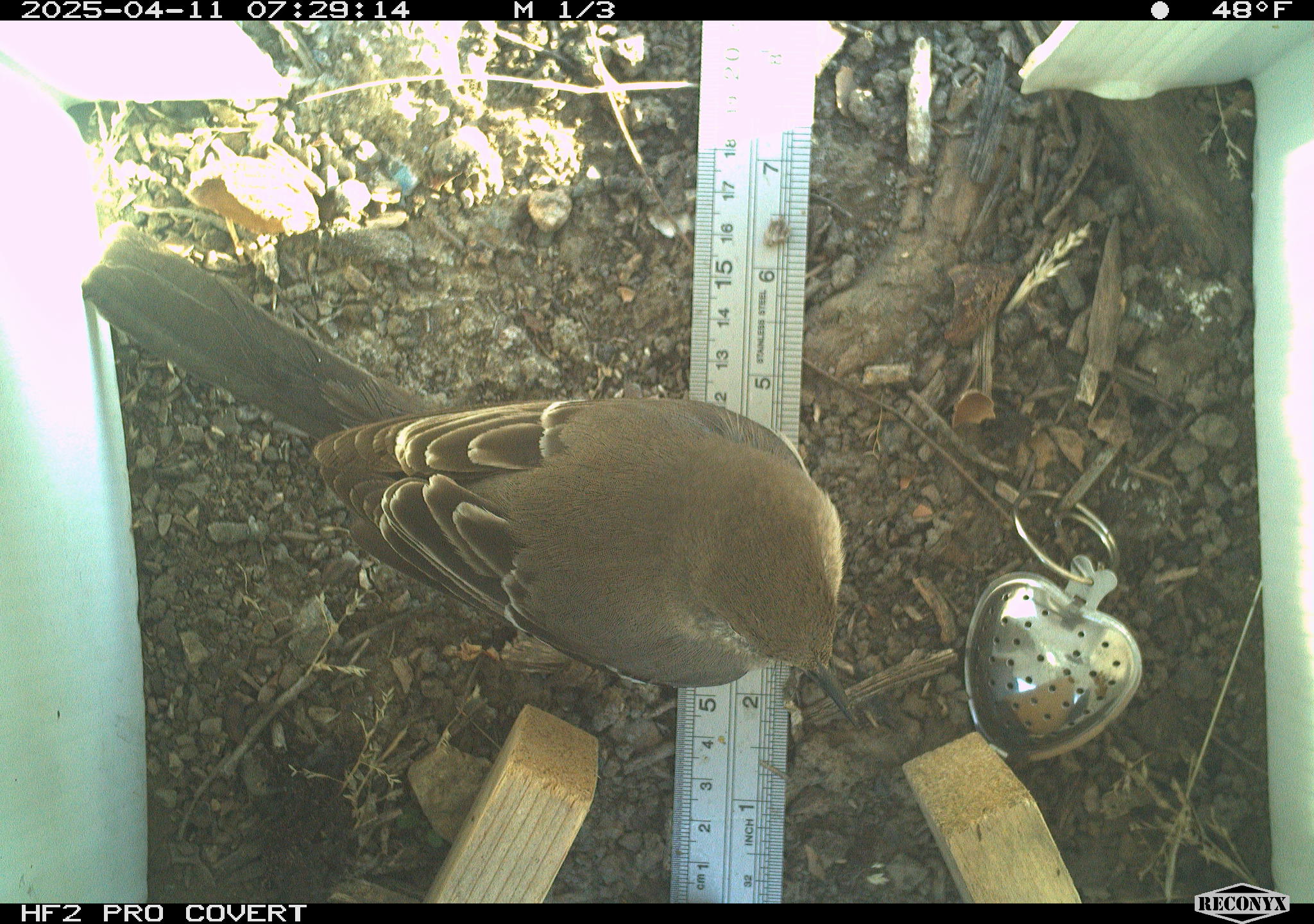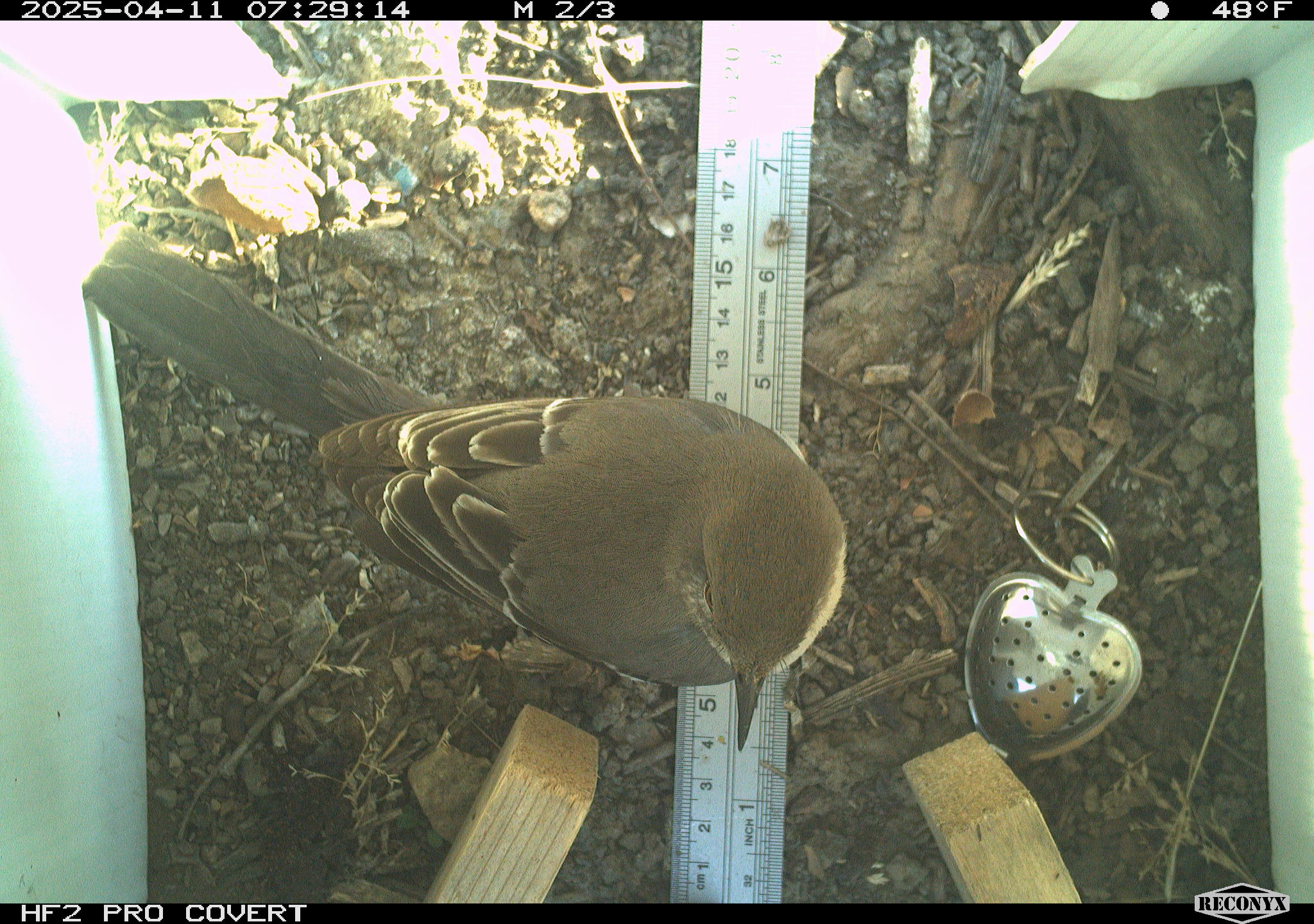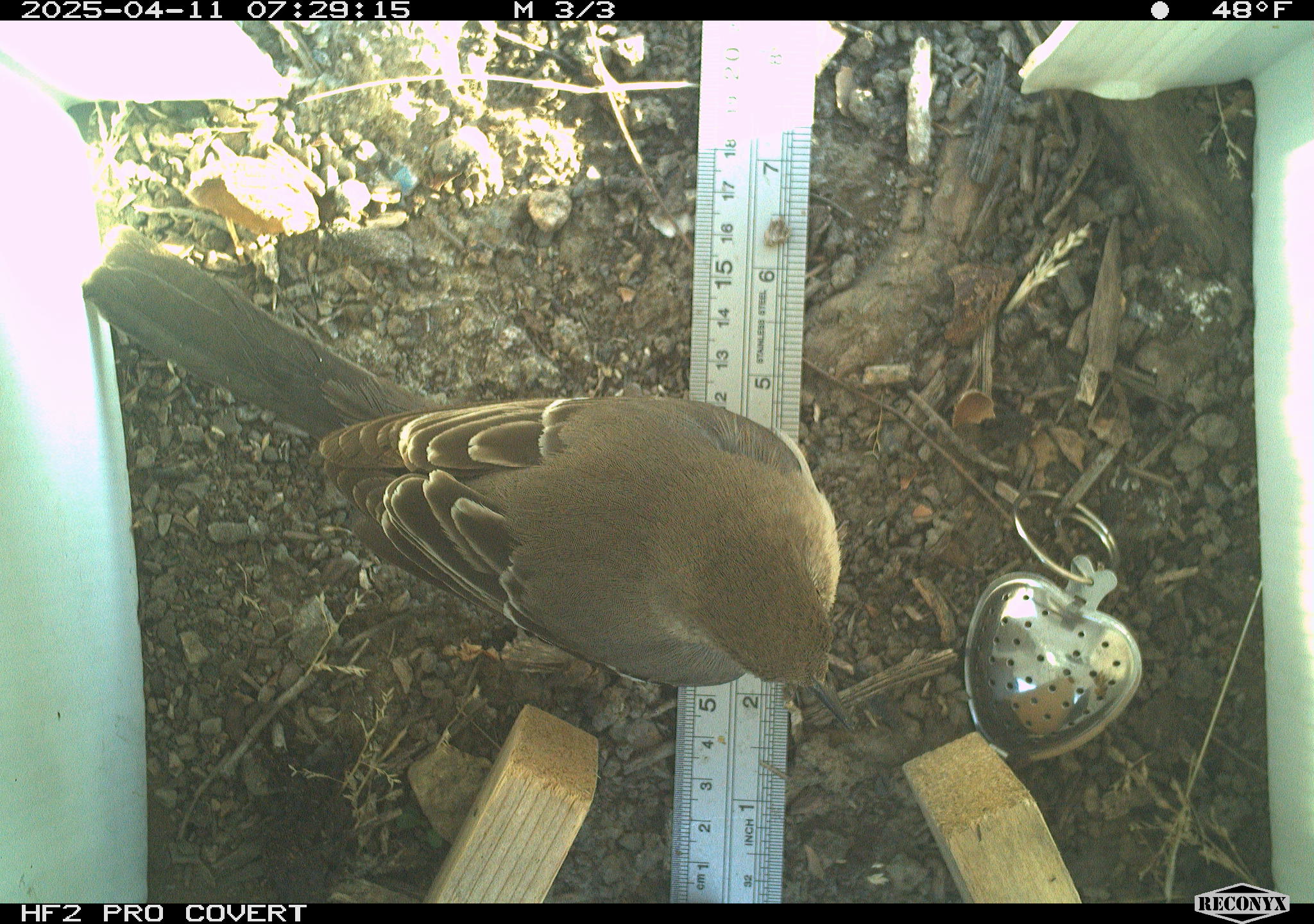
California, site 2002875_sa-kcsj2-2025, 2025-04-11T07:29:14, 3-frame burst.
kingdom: Animalia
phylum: Chordata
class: Aves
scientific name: Aves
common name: bird